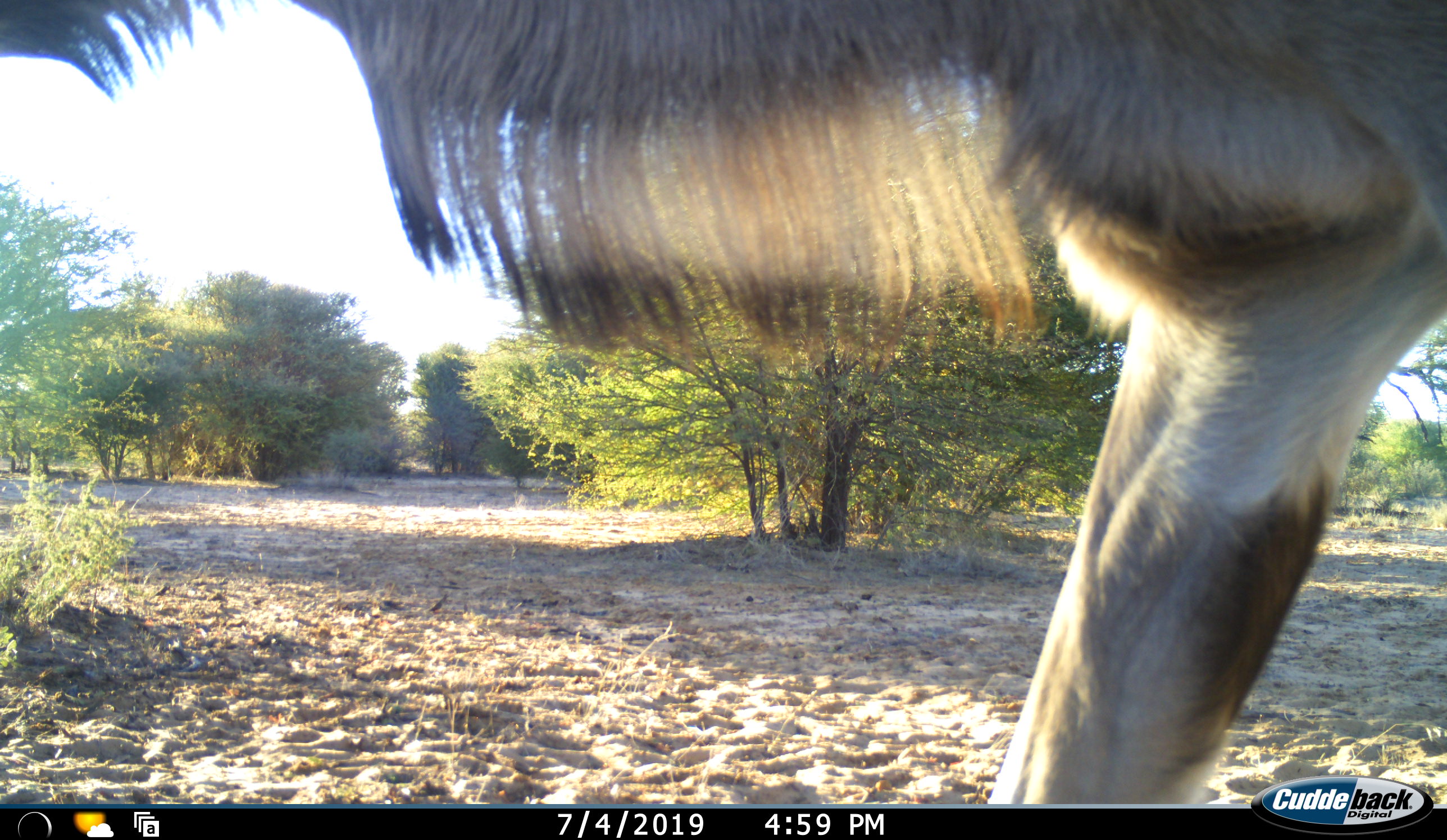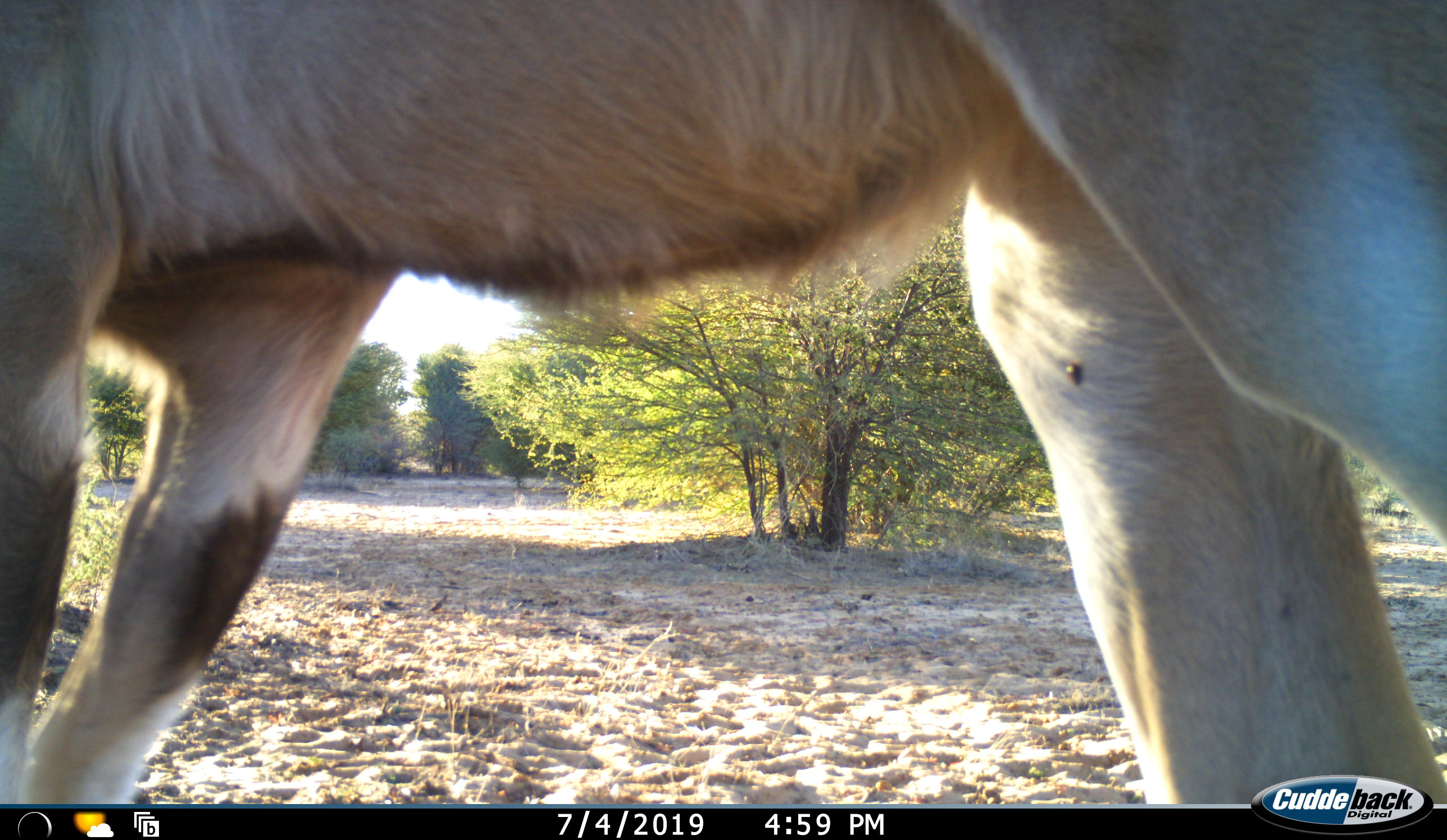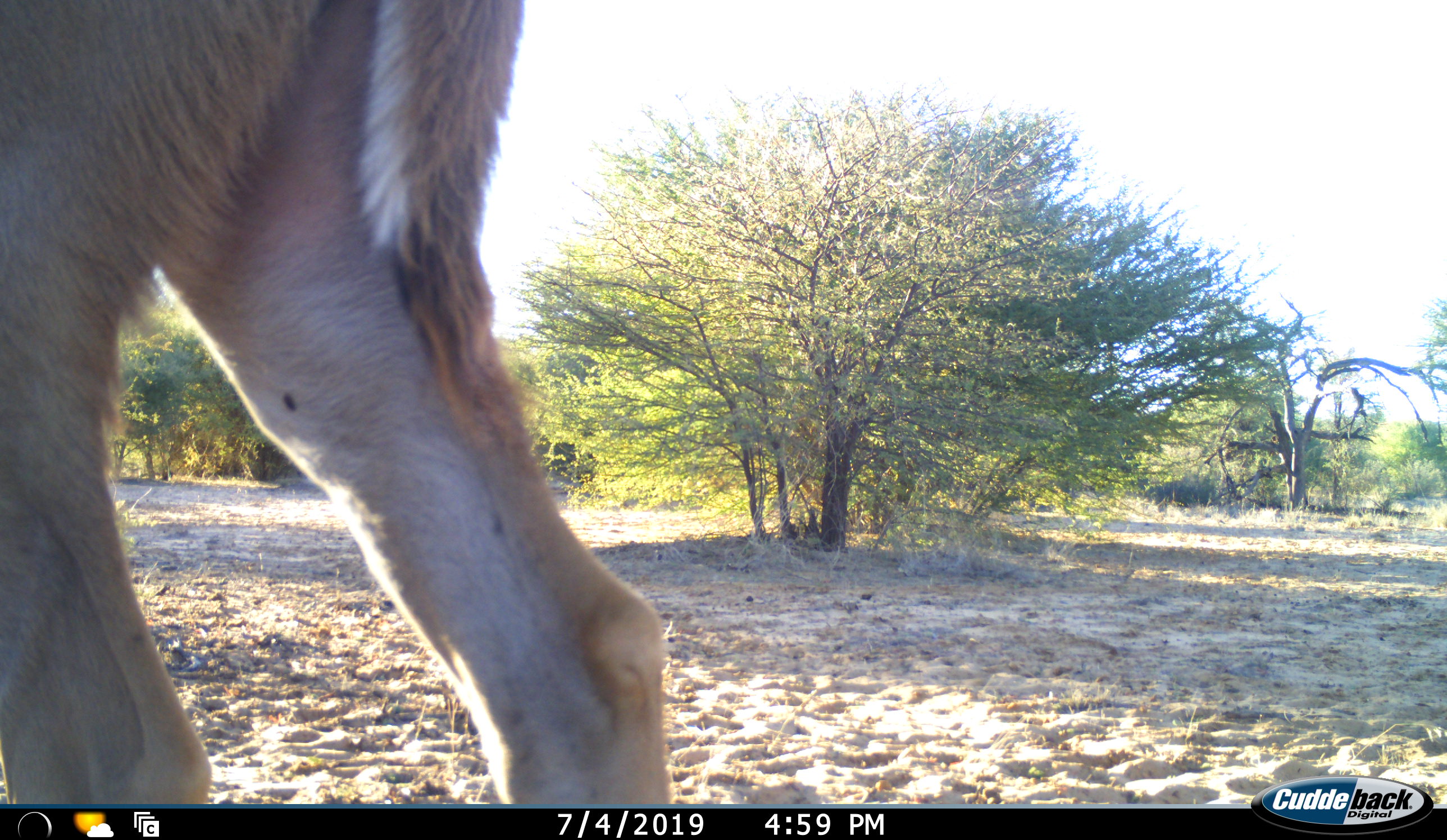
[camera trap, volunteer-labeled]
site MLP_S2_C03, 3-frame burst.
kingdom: Animalia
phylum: Chordata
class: Mammalia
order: Artiodactyla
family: Bovidae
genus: Tragelaphus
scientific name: Tragelaphus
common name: kudu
Kudu (Tragelaphus), count 1. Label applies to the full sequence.